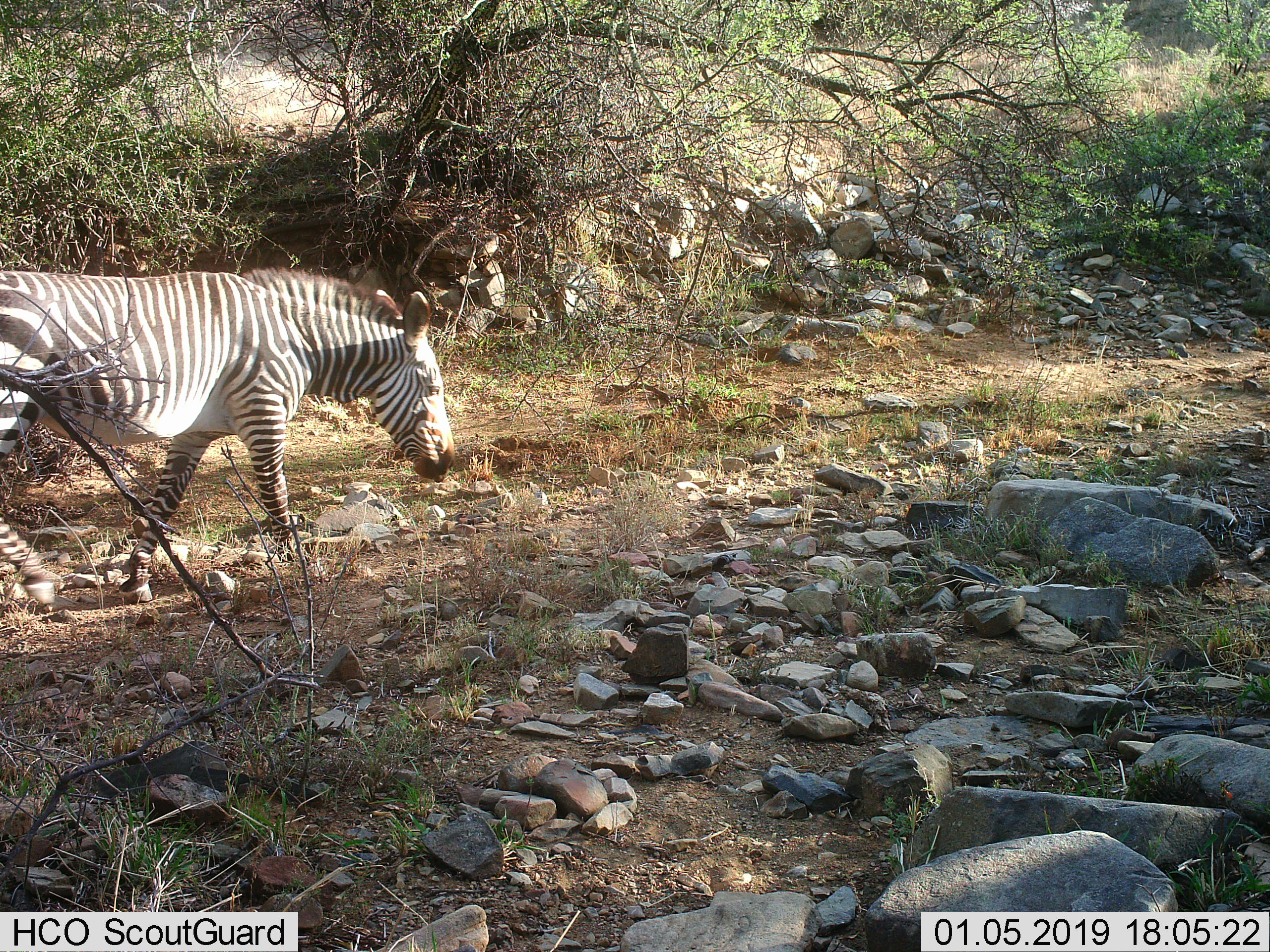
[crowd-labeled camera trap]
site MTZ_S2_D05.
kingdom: Animalia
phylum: Chordata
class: Mammalia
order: Perissodactyla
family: Equidae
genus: Equus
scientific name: Equus zebra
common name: mountain zebra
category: zebramountain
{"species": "zebramountain (mountain zebra) (Equus zebra)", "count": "1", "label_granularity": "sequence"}